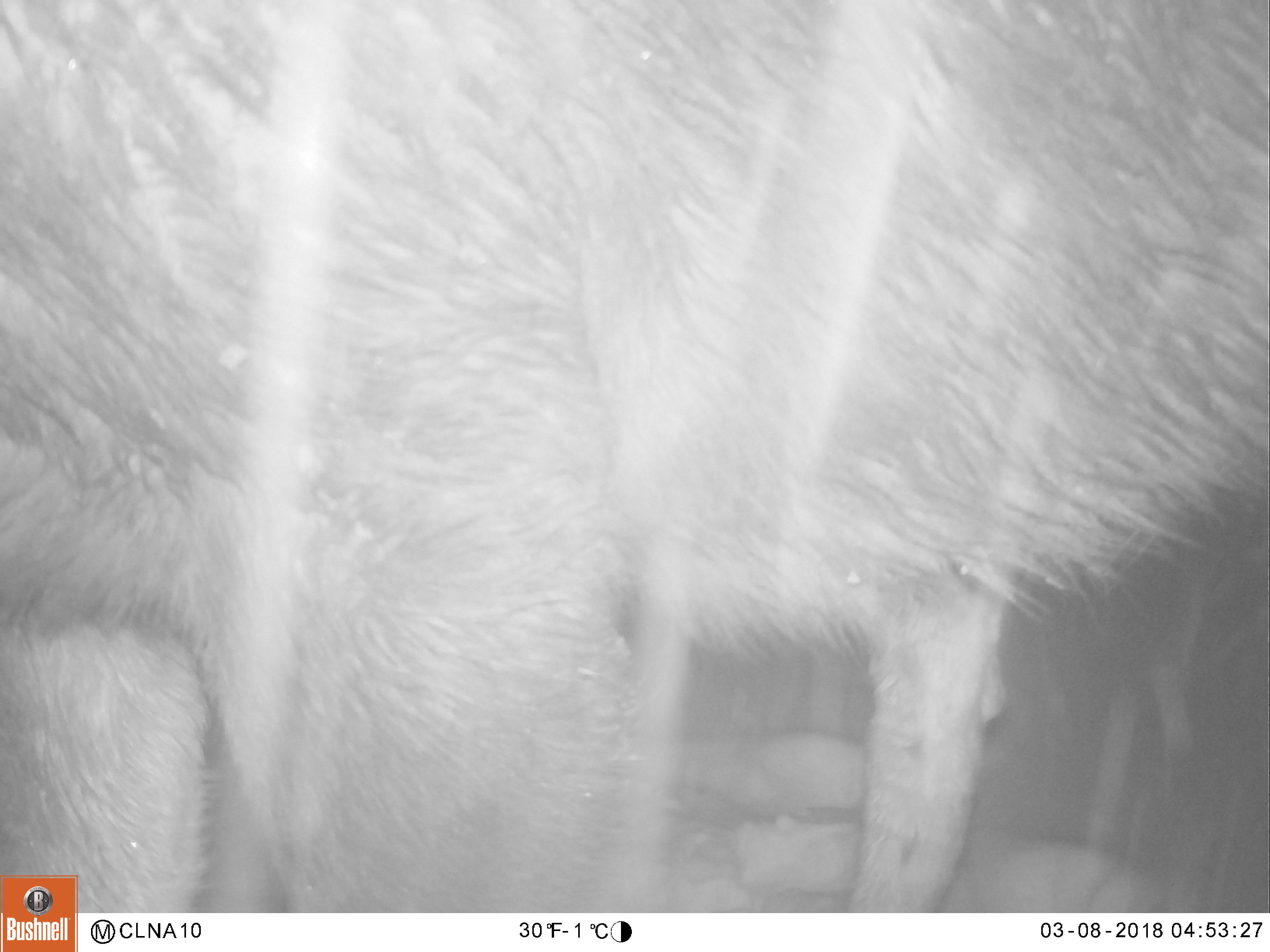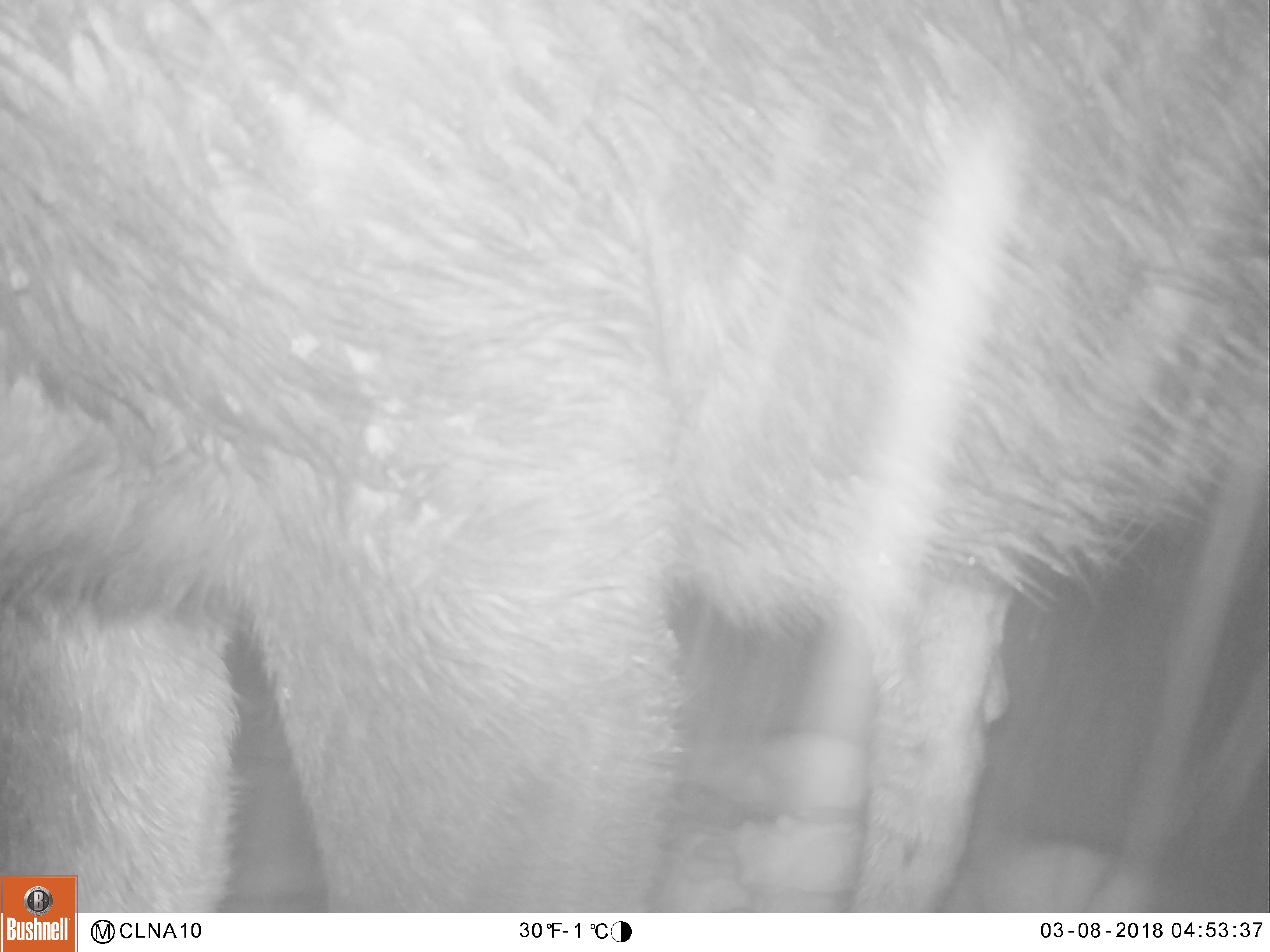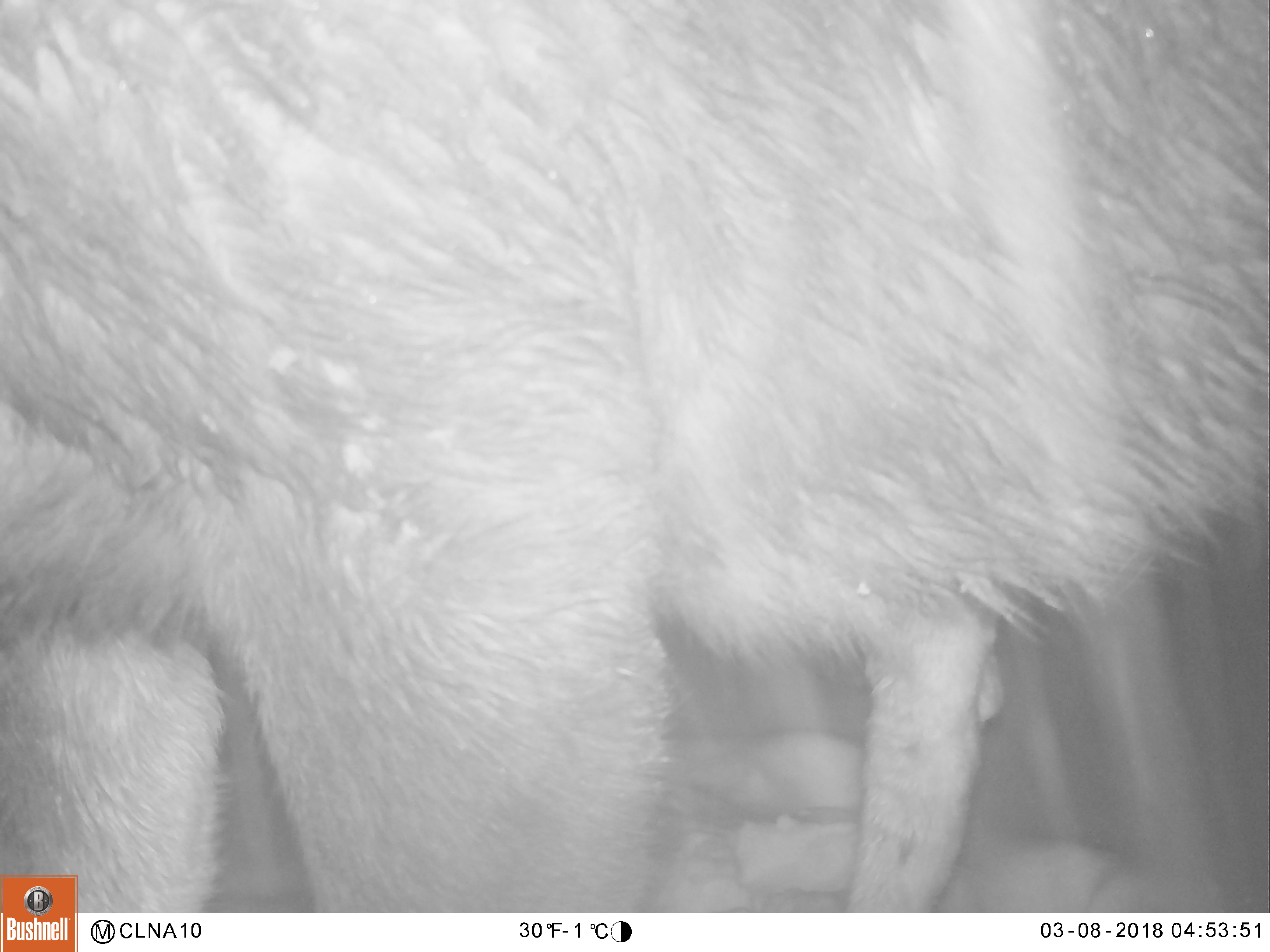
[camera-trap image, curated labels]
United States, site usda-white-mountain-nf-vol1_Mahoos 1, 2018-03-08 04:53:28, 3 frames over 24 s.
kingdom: Animalia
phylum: Chordata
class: Mammalia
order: Artiodactyla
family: Cervidae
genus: Alces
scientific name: Alces alces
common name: moose